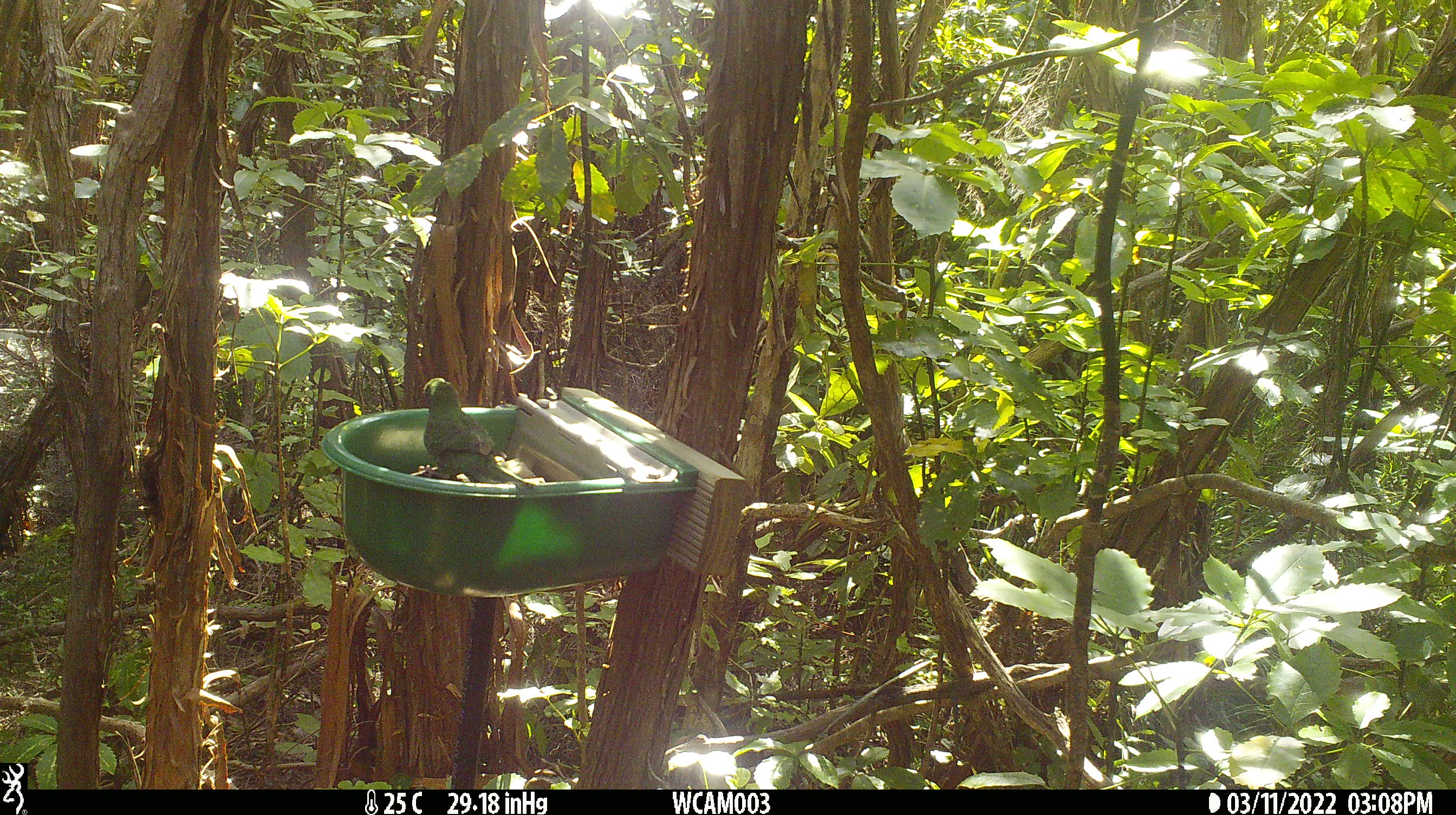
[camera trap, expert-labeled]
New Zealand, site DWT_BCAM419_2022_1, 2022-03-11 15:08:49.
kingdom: Animalia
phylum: Chordata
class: Aves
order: Psittaciformes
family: Psittaculidae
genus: Cyanoramphus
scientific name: Cyanoramphus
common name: parakeet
Parakeet (Cyanoramphus).